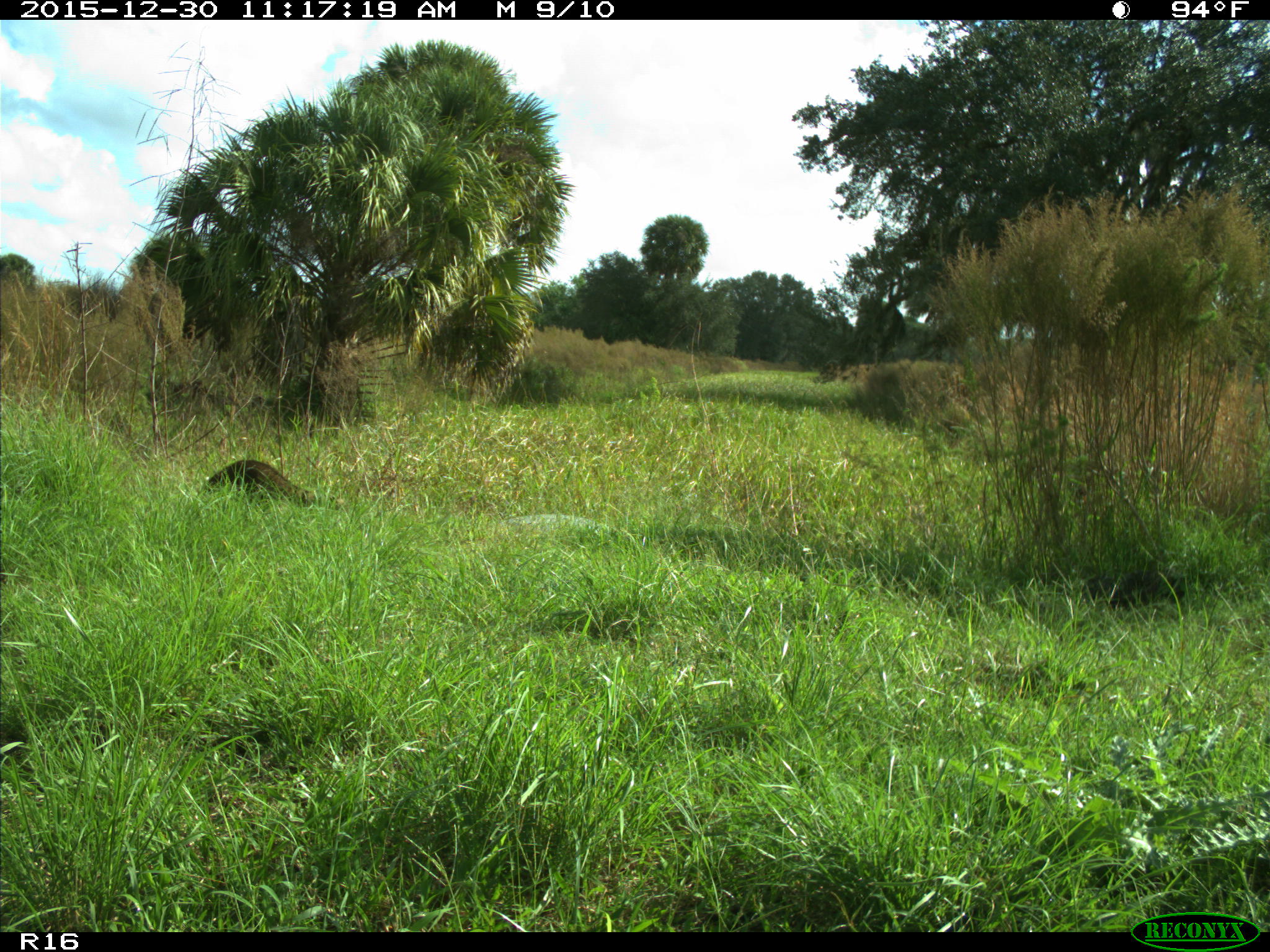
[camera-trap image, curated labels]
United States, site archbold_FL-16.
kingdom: Animalia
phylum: Chordata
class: Mammalia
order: Carnivora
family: Procyonidae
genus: Procyon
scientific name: Procyon lotor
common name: common raccoon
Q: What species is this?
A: Procyon lotor (common raccoon).